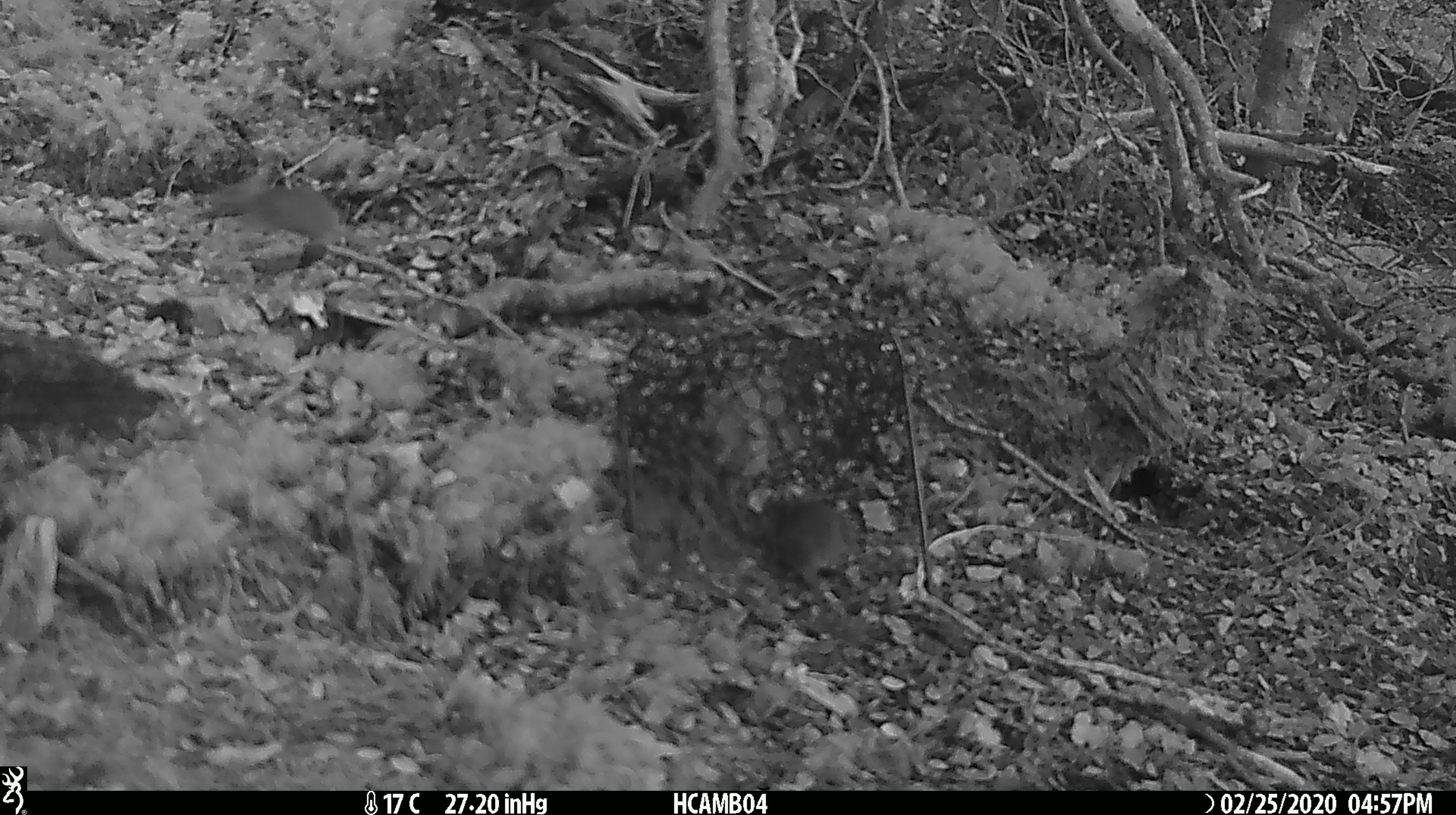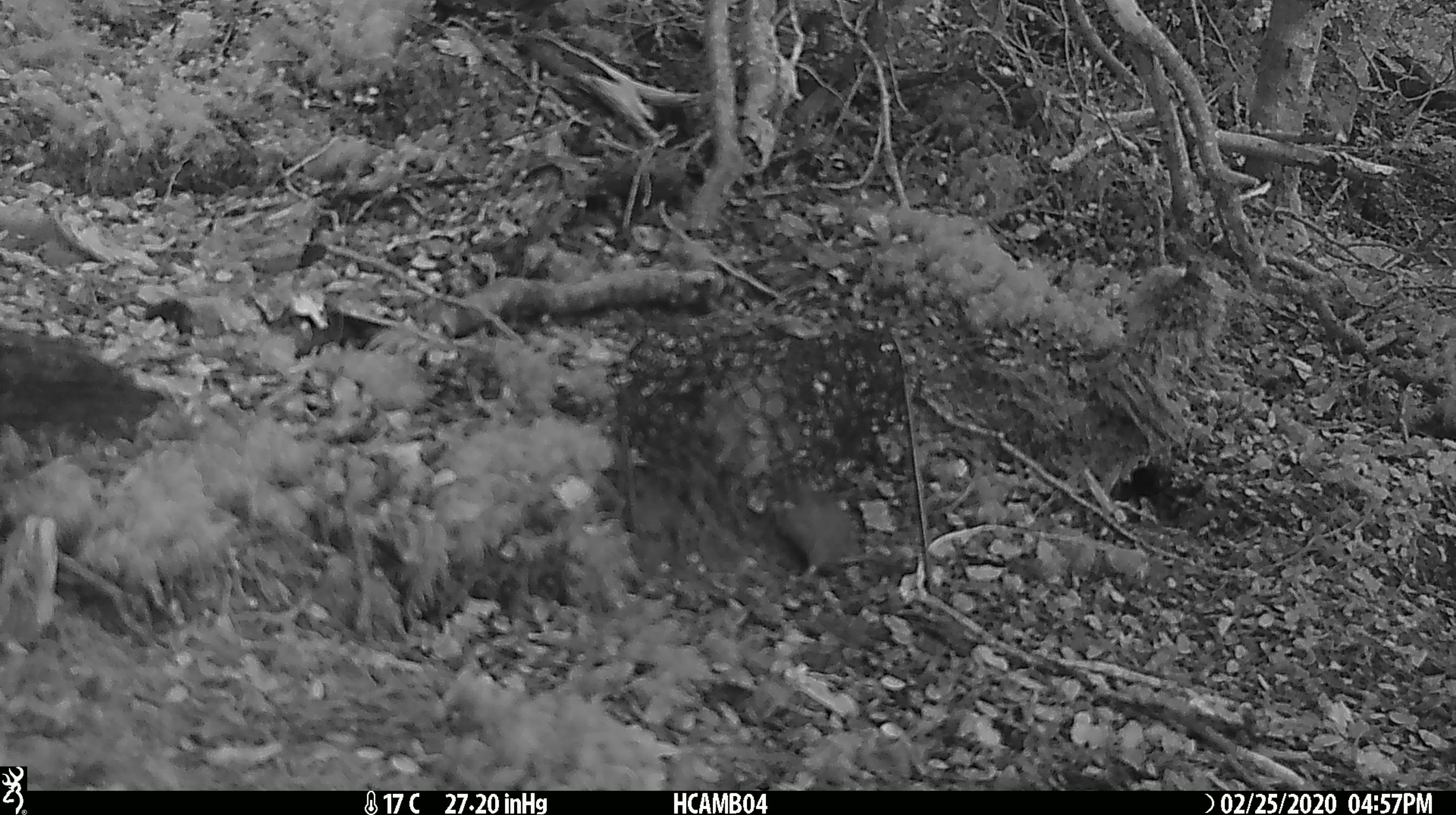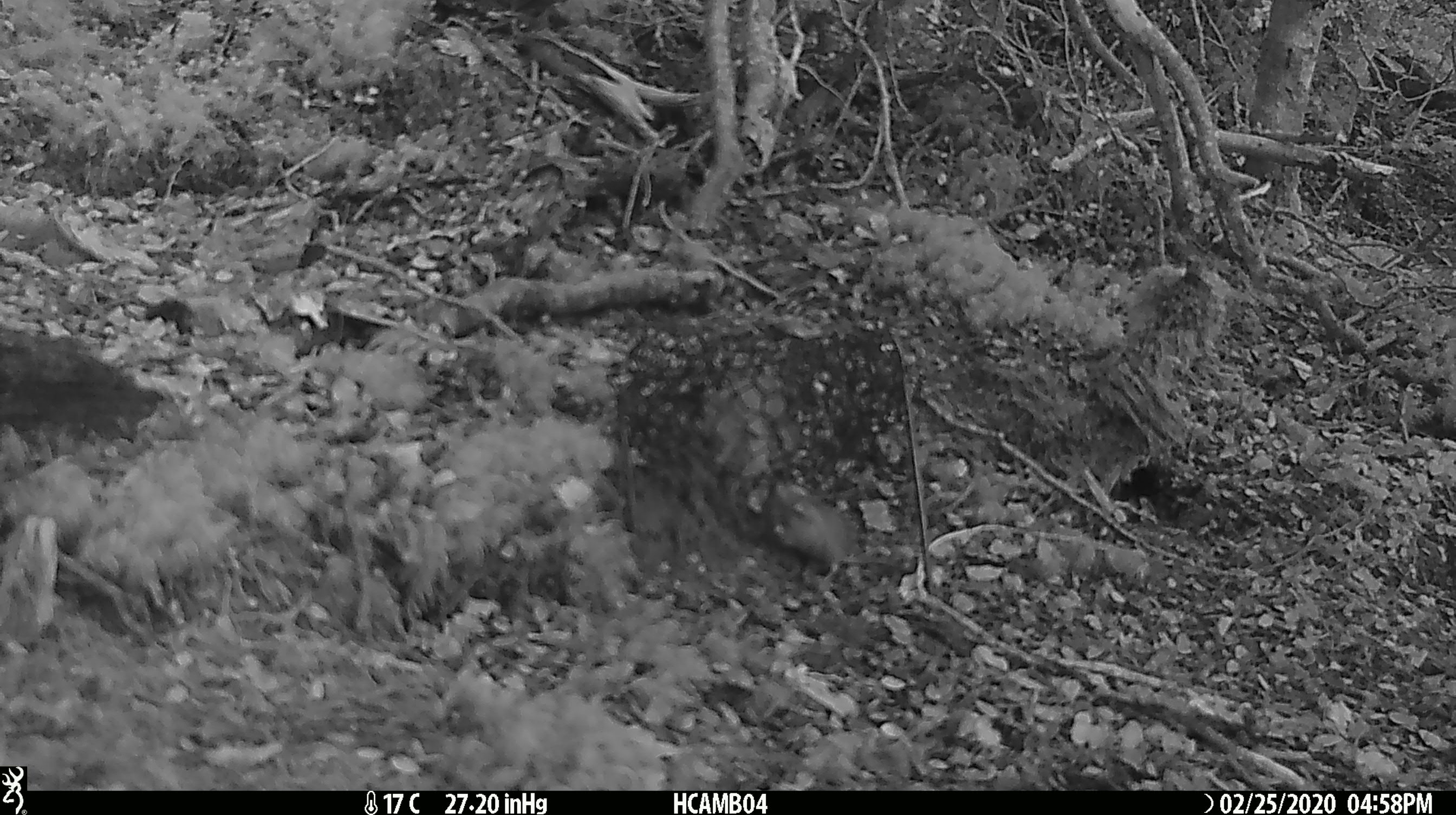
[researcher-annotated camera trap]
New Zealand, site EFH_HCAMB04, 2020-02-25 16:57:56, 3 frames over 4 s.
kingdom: Animalia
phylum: Chordata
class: Mammalia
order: Rodentia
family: Muridae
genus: Mus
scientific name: Mus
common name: mouse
Mouse (Mus).